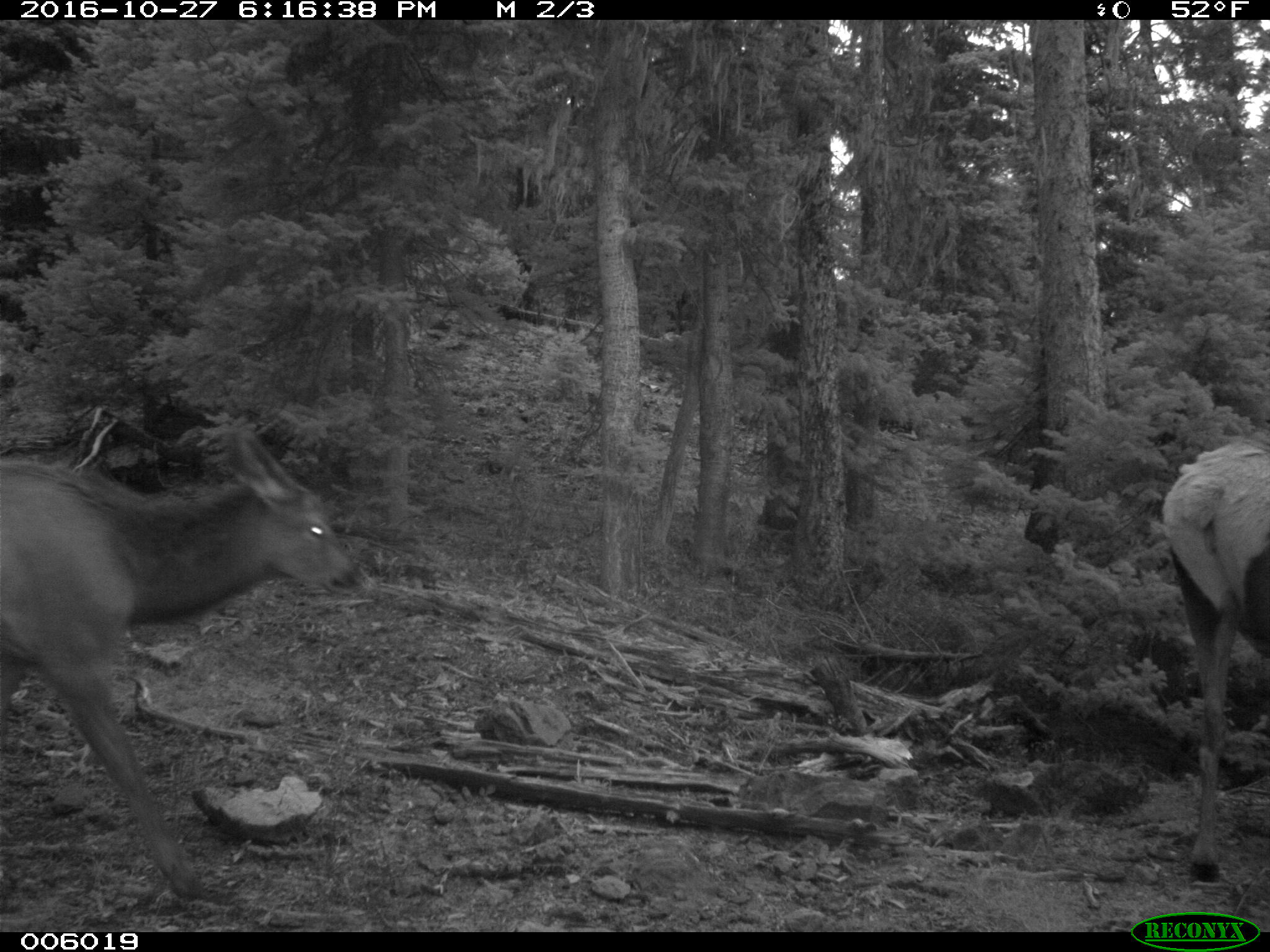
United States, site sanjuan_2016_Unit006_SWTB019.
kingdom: Animalia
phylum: Chordata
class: Mammalia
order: Artiodactyla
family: Cervidae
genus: Cervus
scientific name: Cervus elaphus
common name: red deer